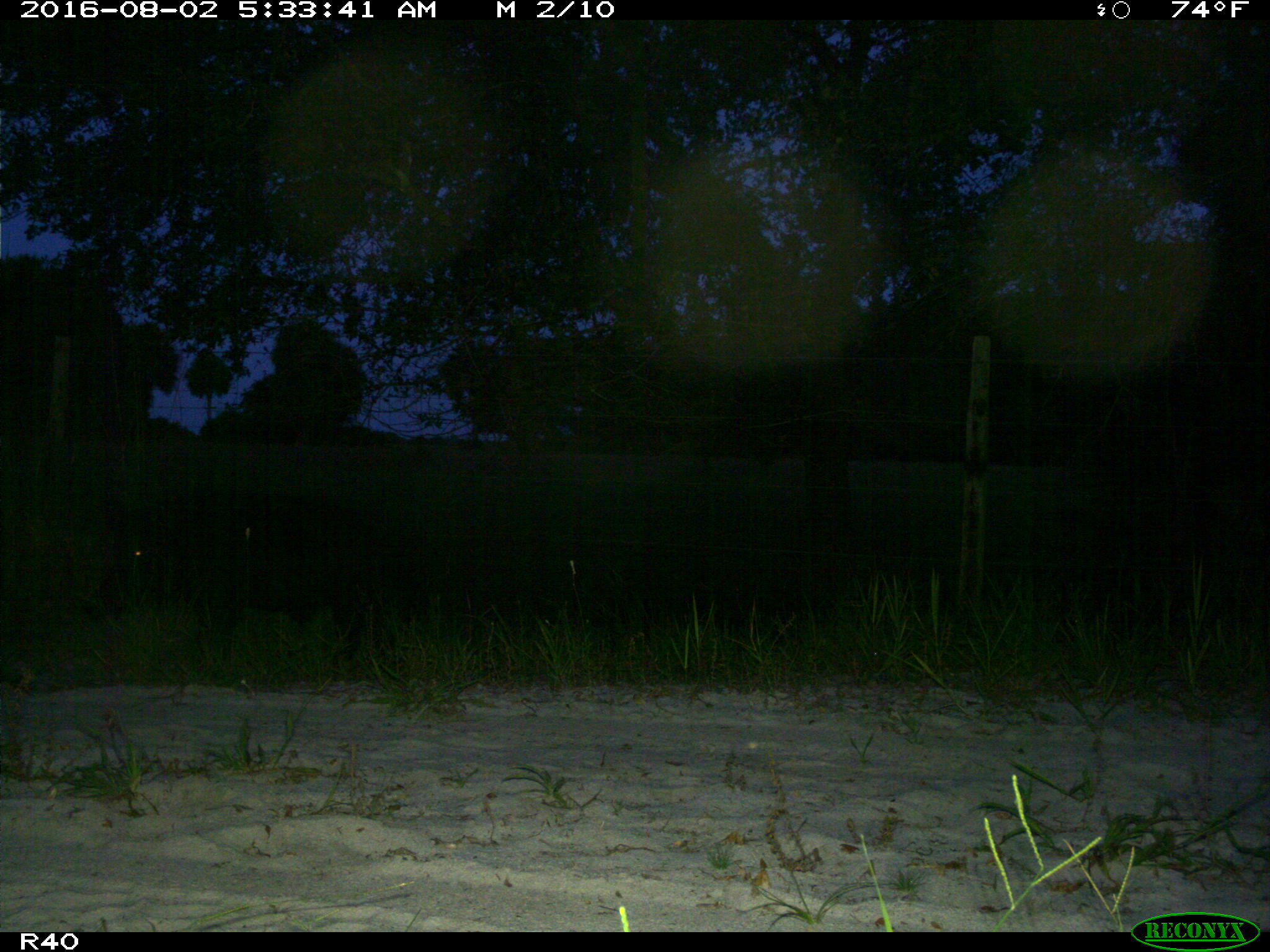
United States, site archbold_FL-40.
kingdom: Animalia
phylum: Chordata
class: Mammalia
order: Artiodactyla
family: Suidae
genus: Sus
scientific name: Sus scrofa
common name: wild boar